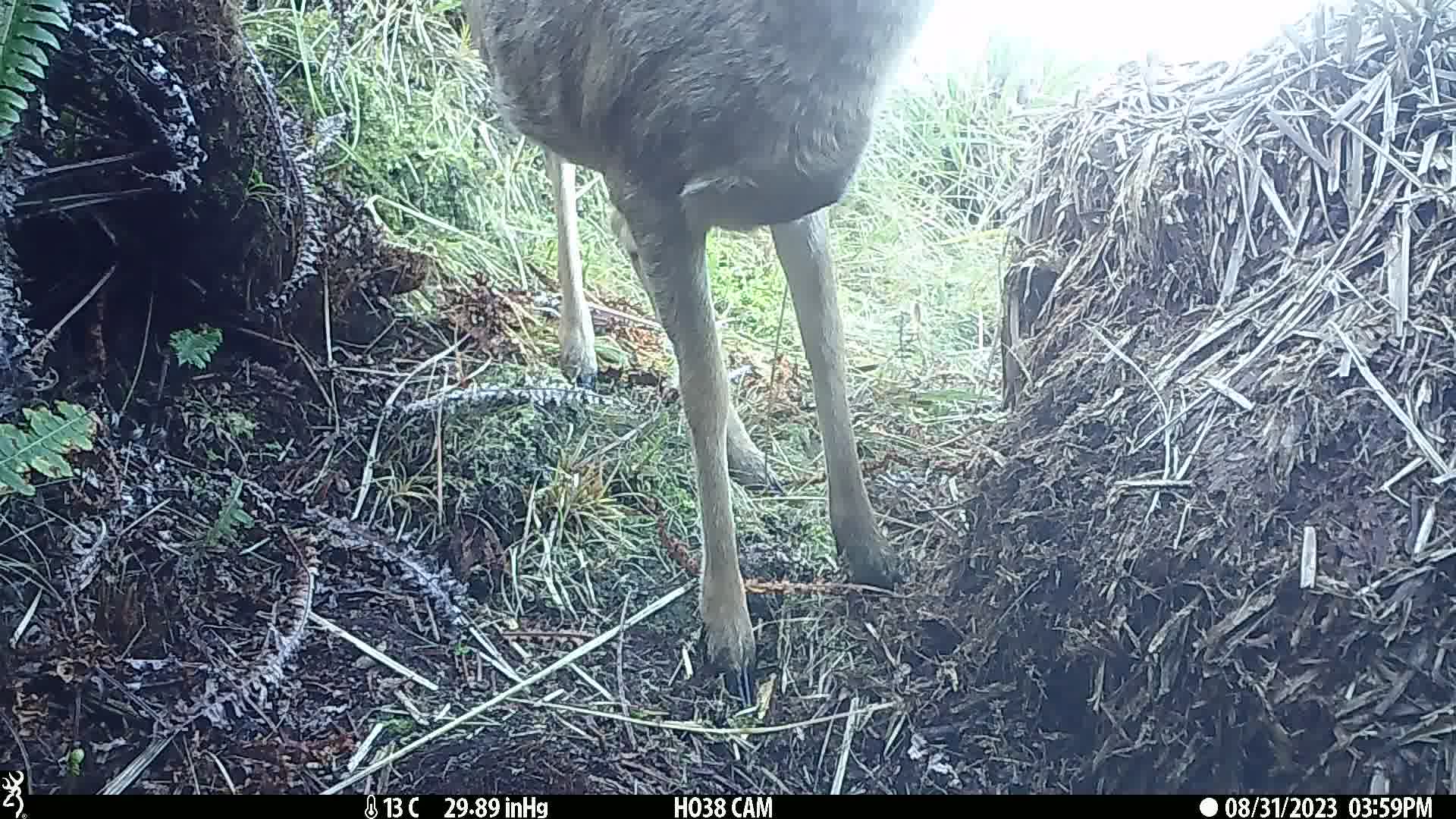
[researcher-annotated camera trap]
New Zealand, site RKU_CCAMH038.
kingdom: Animalia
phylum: Chordata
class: Mammalia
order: Artiodactyla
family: Cervidae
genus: Odocoileus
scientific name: Odocoileus virginianus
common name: white-tailed deer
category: white tailed deer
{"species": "white tailed deer (white-tailed deer) (Odocoileus virginianus)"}